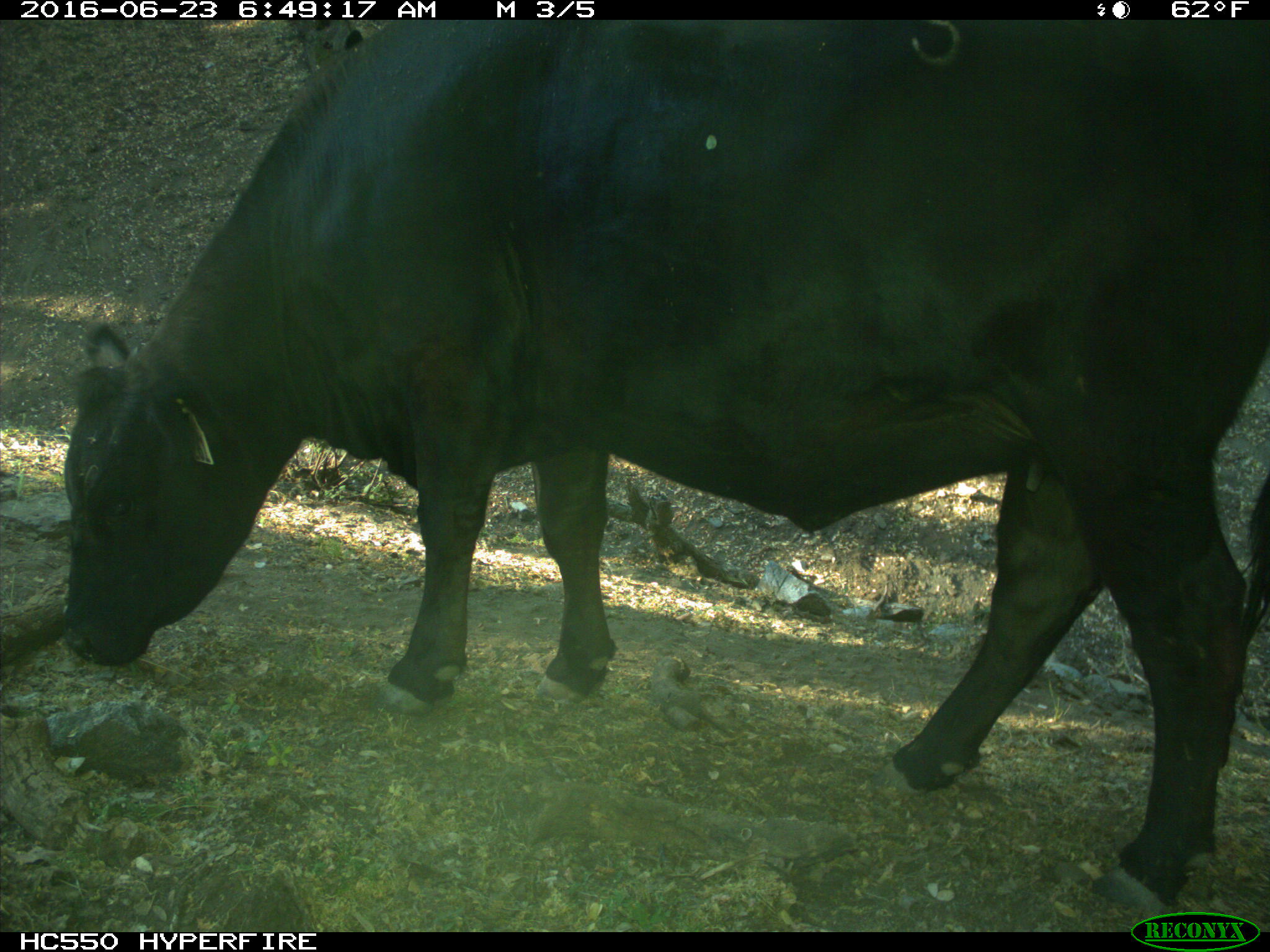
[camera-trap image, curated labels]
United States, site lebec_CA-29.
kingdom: Animalia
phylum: Chordata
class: Mammalia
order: Artiodactyla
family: Bovidae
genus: Bos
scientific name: Bos taurus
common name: domestic cow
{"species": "Bos taurus (domestic cow)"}